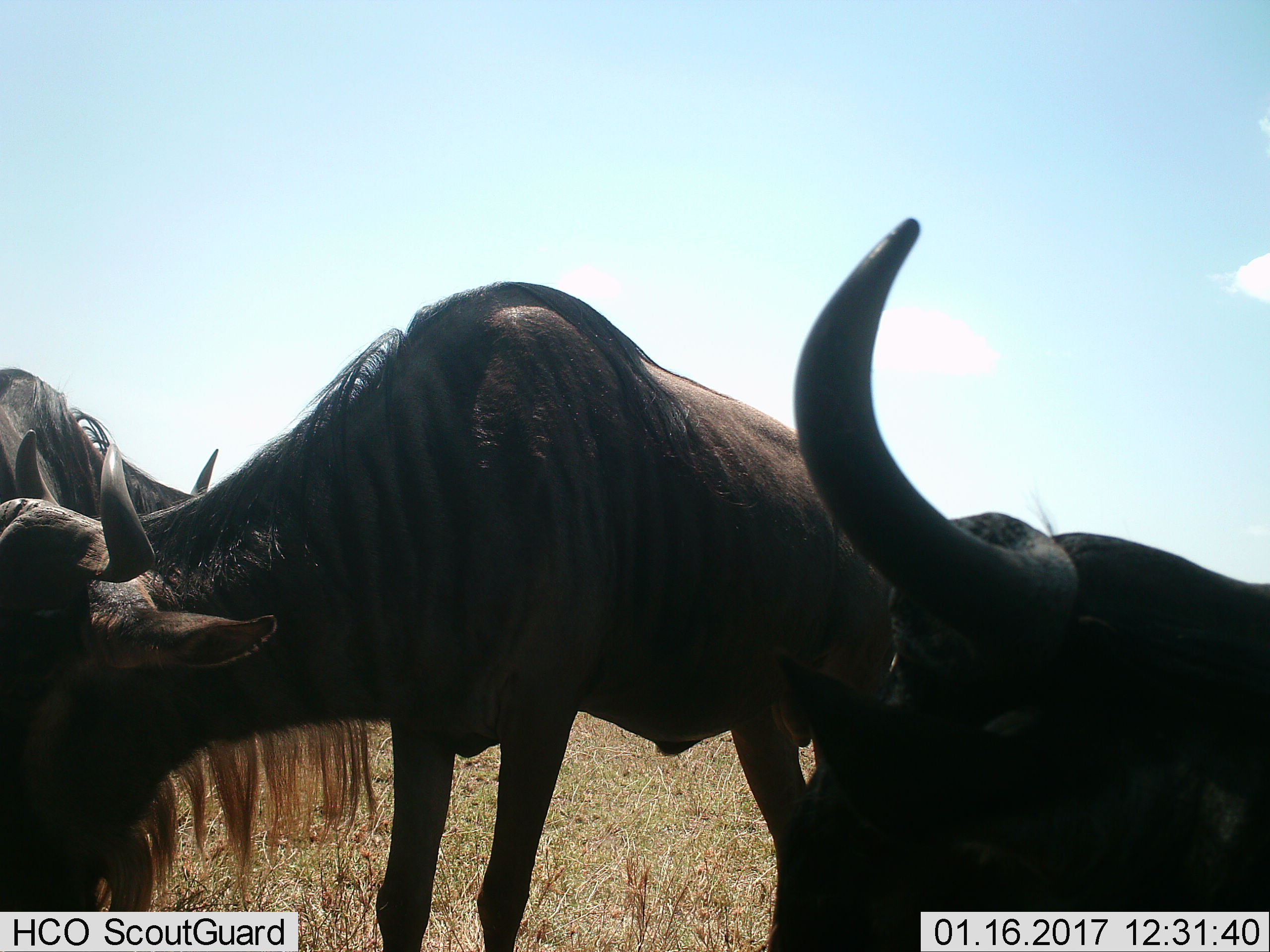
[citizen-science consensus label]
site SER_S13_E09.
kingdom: Animalia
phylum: Chordata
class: Mammalia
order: Artiodactyla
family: Bovidae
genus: Connochaetes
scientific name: Connochaetes taurinus taurinus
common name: blue wildebeest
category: wildebeestblue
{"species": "wildebeestblue (blue wildebeest) (Connochaetes taurinus taurinus)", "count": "3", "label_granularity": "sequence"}